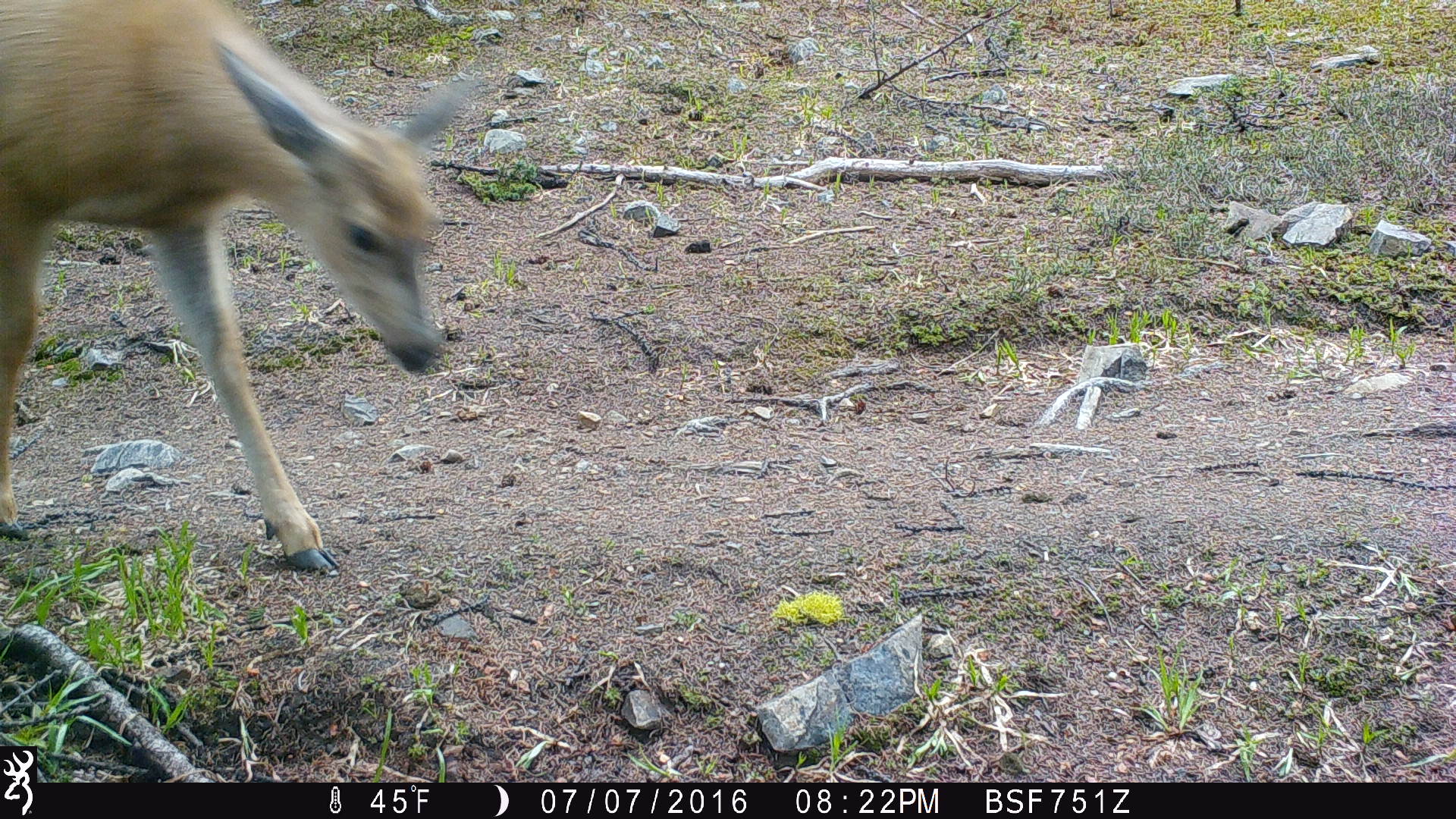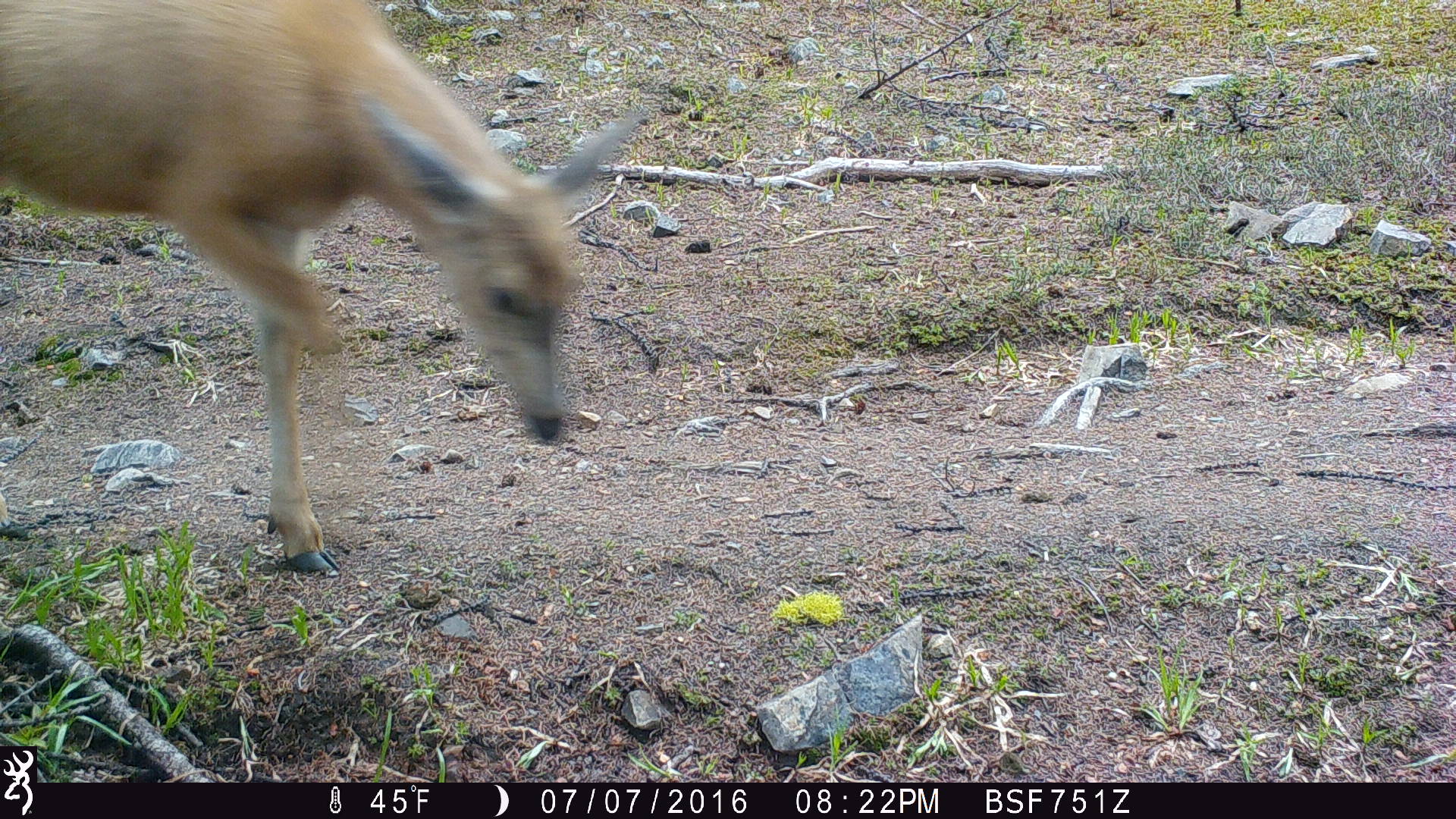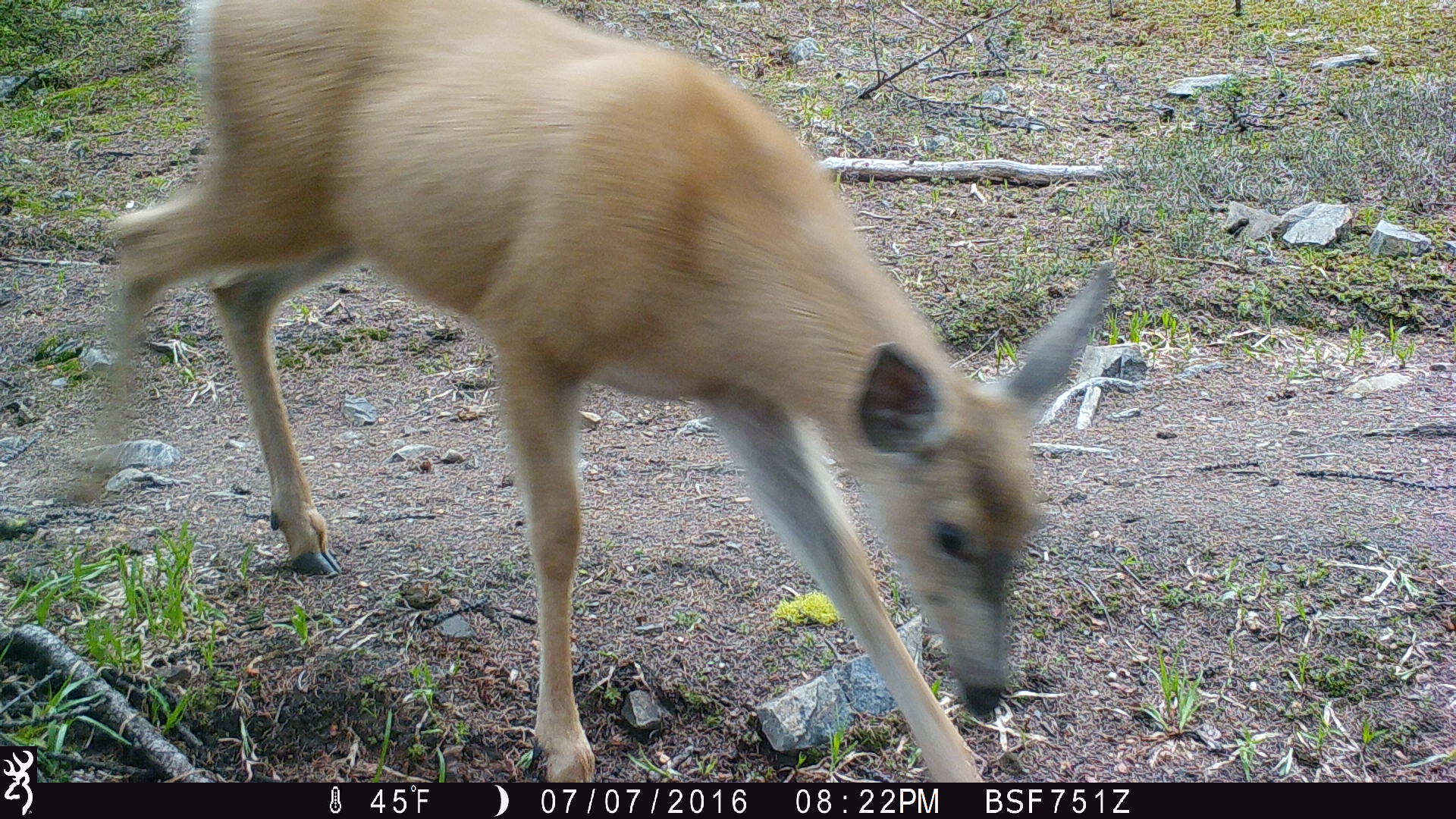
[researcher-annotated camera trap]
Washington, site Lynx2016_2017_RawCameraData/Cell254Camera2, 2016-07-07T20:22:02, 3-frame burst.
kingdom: Animalia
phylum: Chordata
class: Mammalia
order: Artiodactyla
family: Cervidae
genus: Odocoileus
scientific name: Odocoileus hemionus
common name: mule deer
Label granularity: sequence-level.